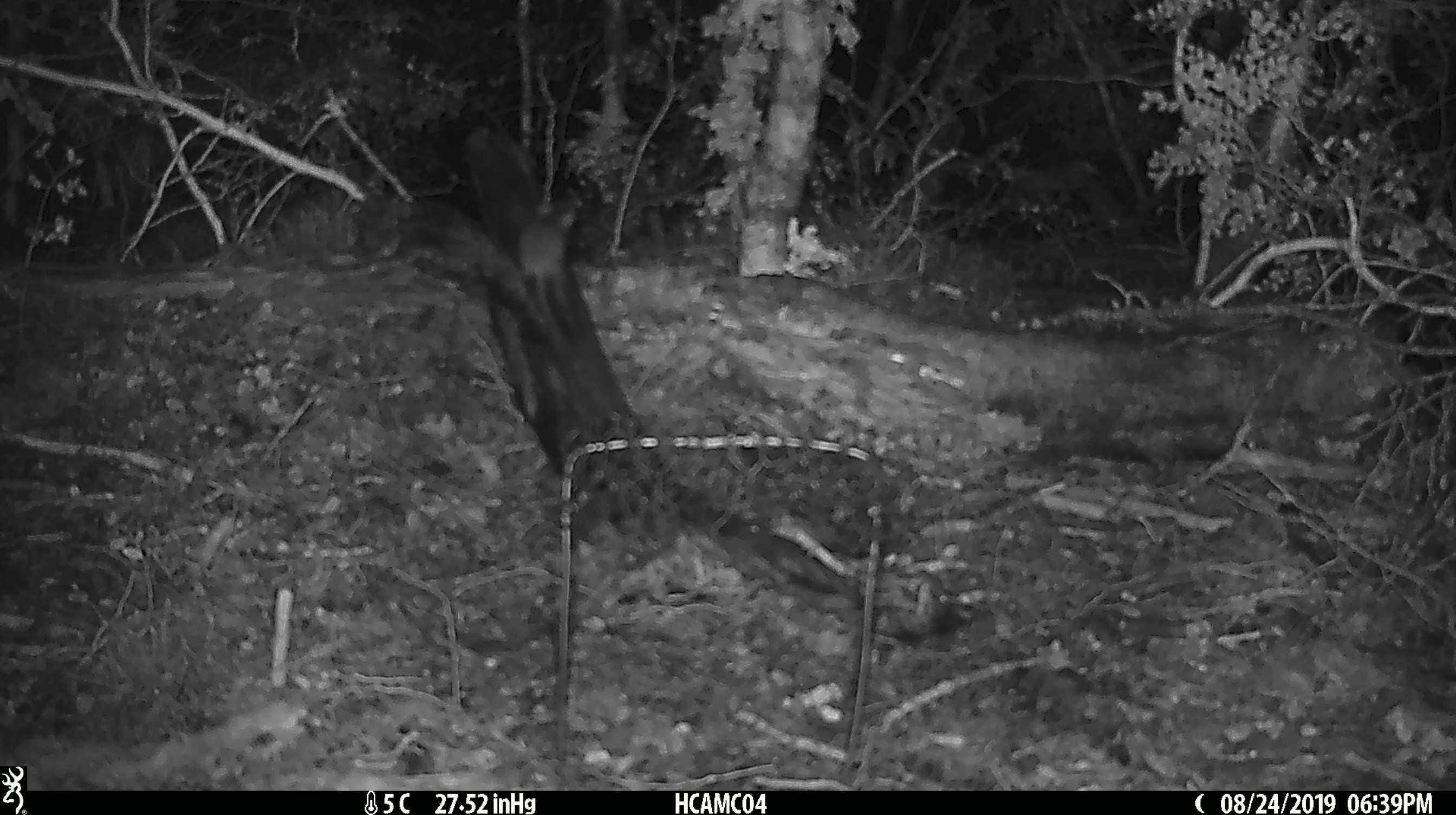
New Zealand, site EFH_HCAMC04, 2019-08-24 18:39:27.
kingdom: Animalia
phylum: Chordata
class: Mammalia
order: Rodentia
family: Muridae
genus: Mus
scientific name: Mus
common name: mouse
Mouse (Mus).